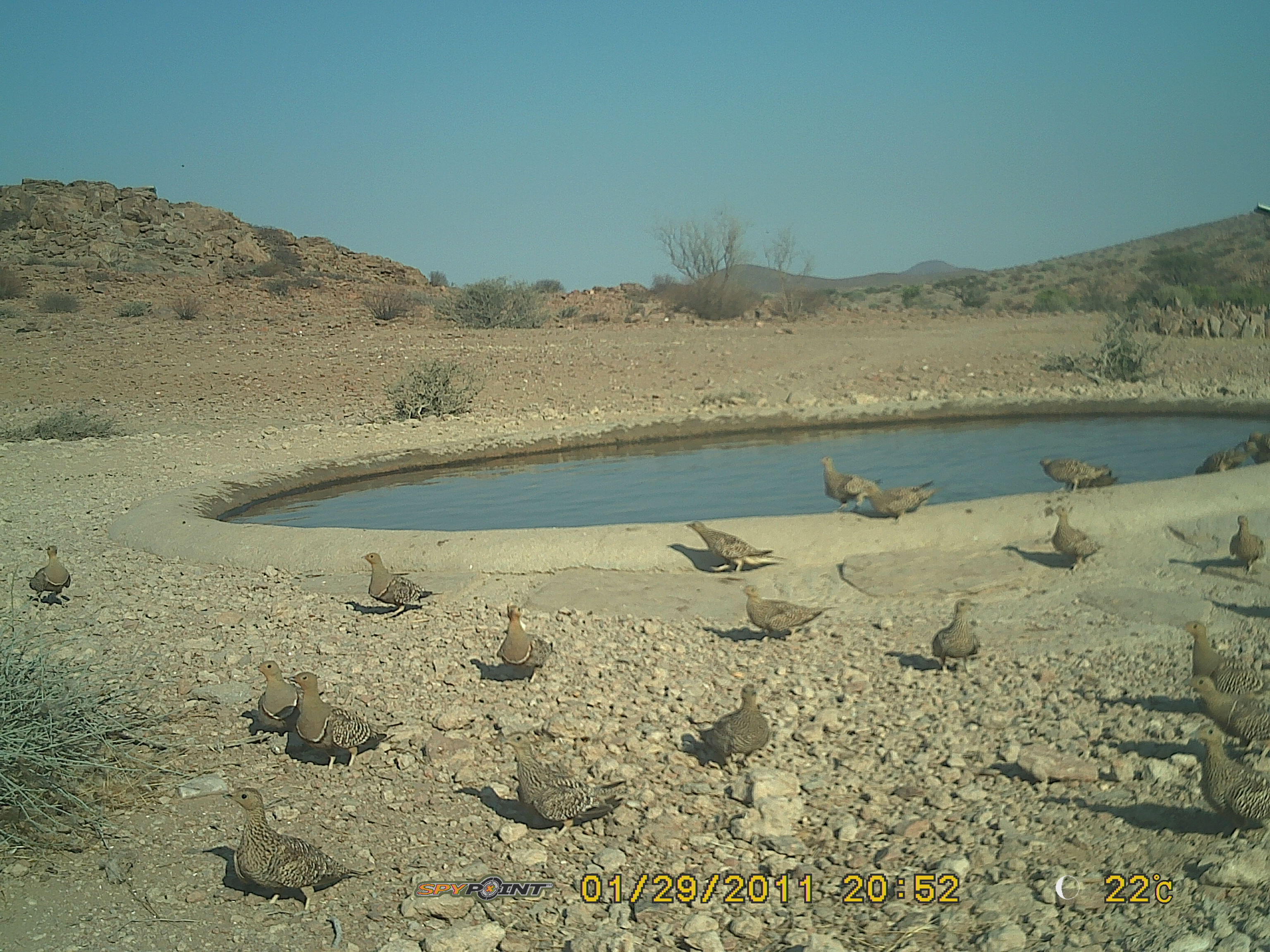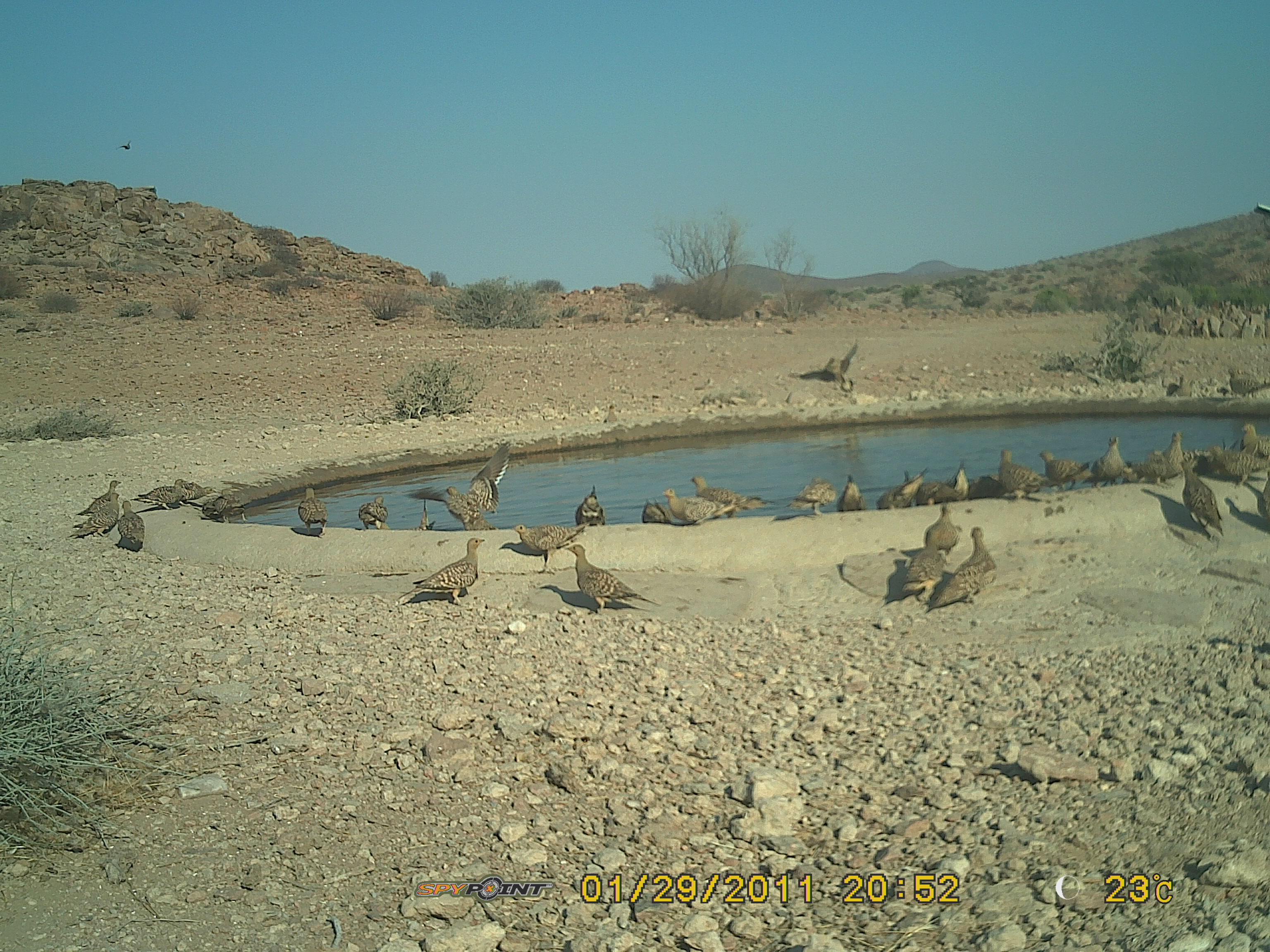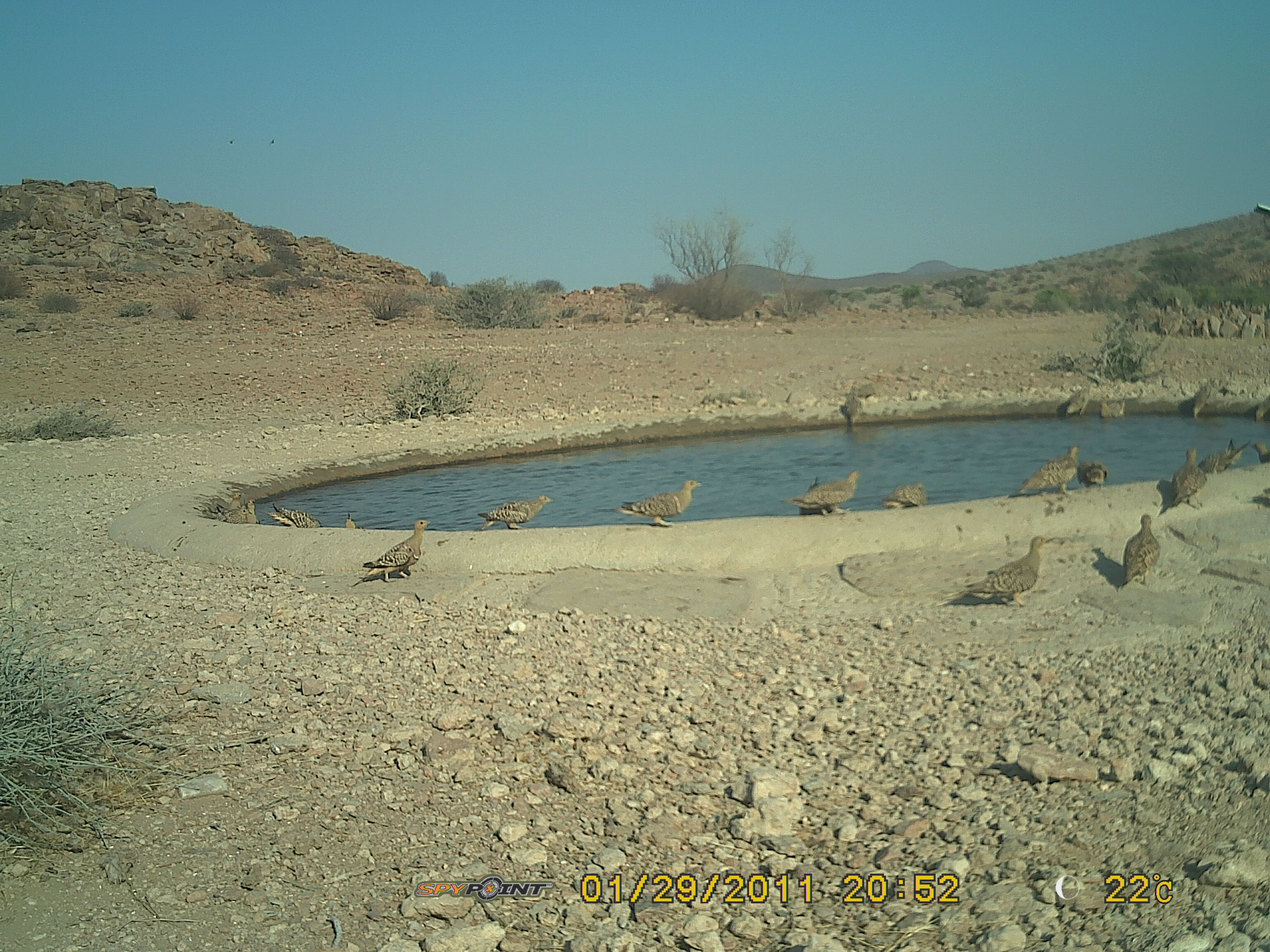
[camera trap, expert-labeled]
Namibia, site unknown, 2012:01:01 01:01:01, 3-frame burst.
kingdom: Animalia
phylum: Chordata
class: Aves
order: Pterocliformes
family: Pteroclidae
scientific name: Pteroclidae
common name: sandgrouse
Pteroclidae (sandgrouse).